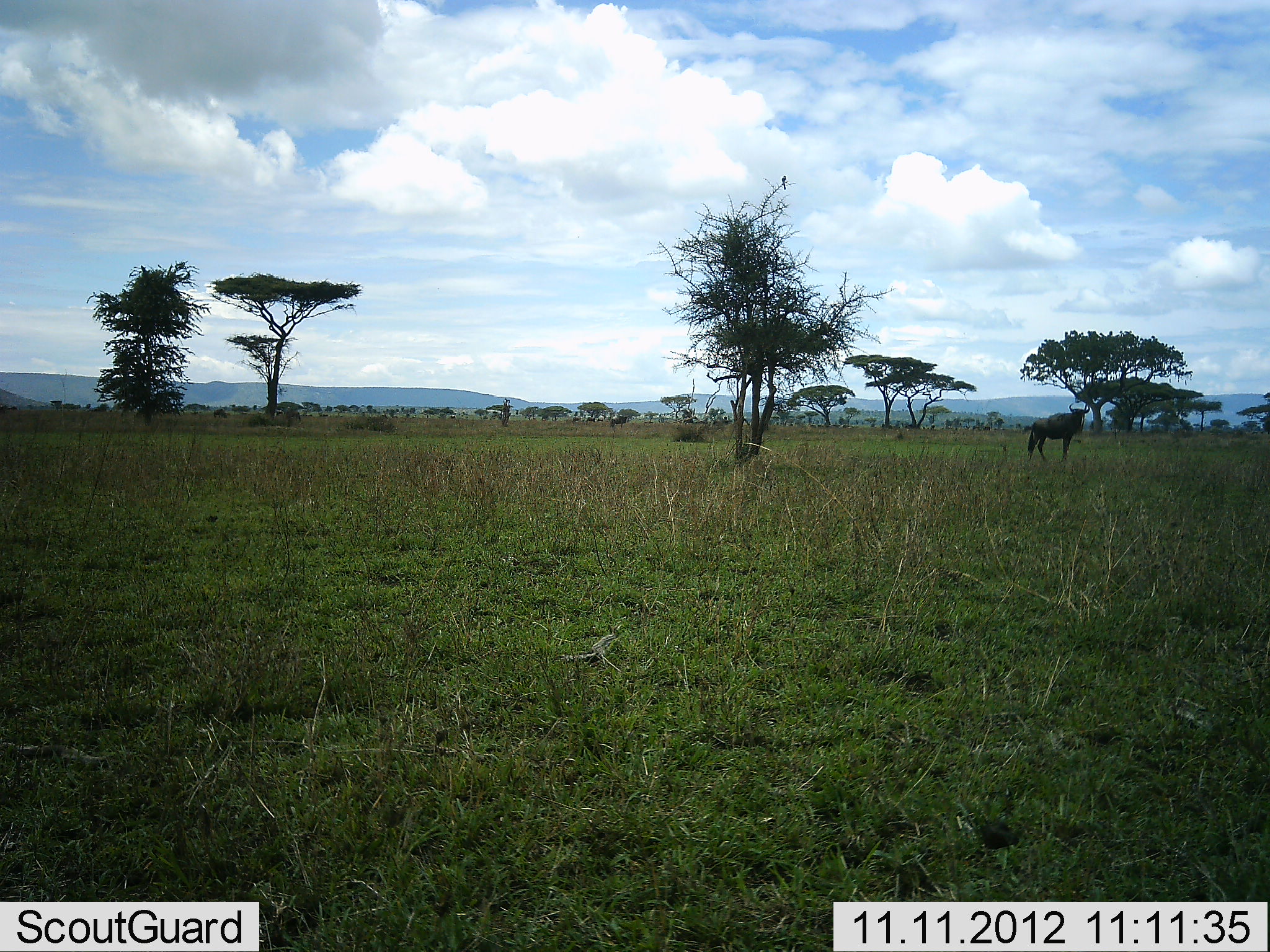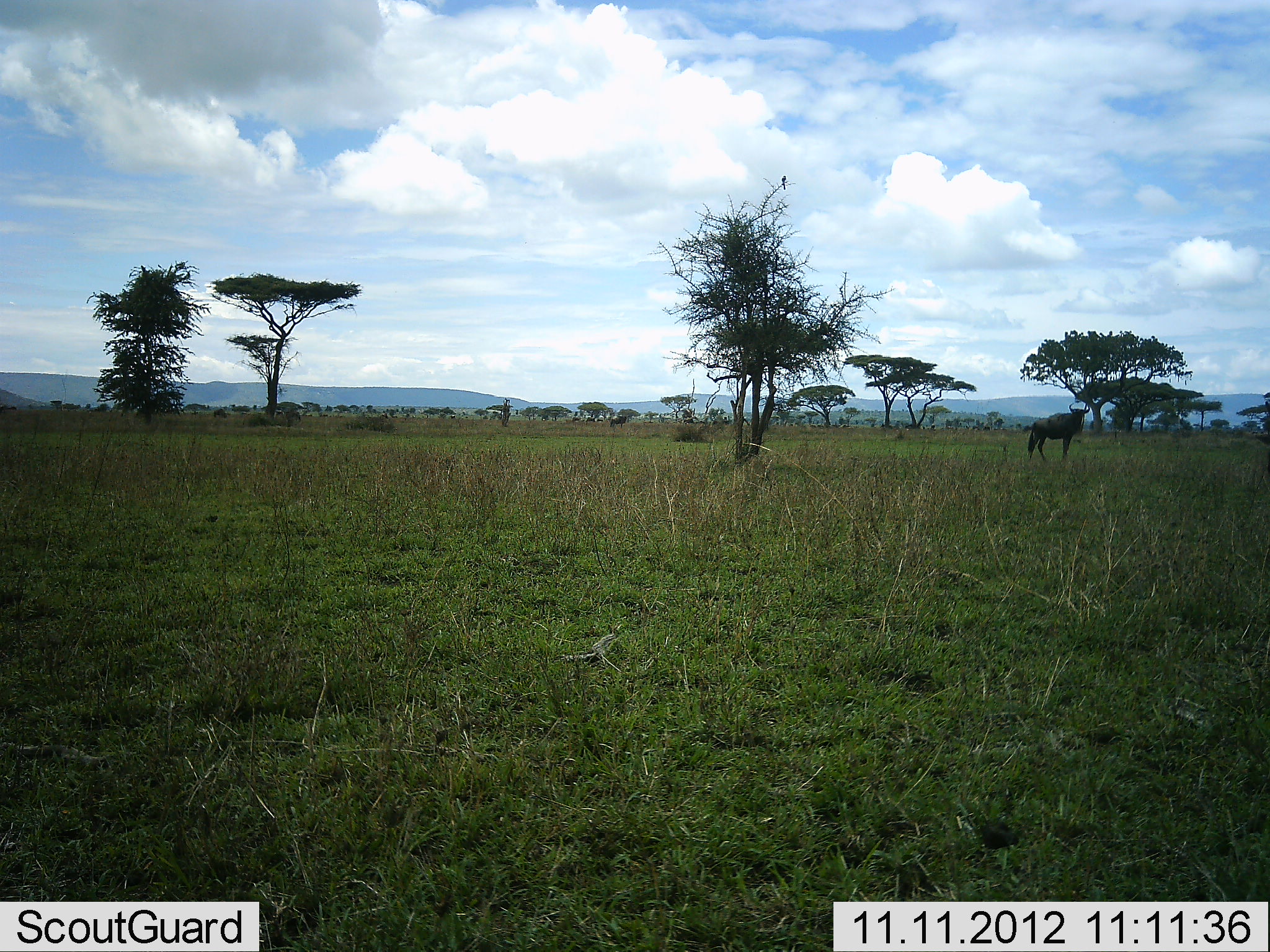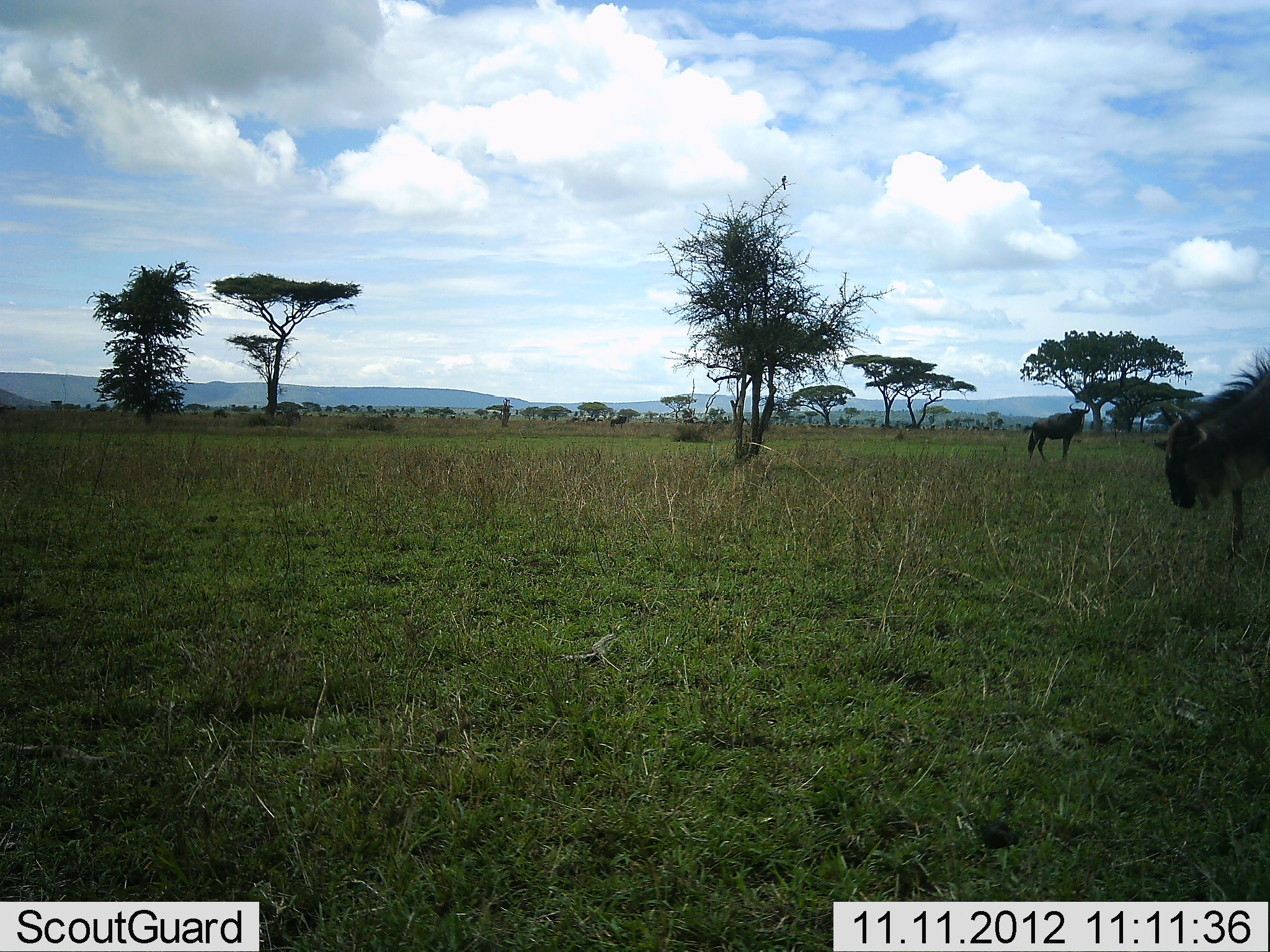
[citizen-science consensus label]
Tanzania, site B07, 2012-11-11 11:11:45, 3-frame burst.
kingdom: Animalia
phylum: Chordata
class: Mammalia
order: Artiodactyla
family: Bovidae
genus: Connochaetes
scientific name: Connochaetes taurinus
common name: blue wildebeest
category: wildebeest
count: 2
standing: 85%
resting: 0%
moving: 69%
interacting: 0%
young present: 0%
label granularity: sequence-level